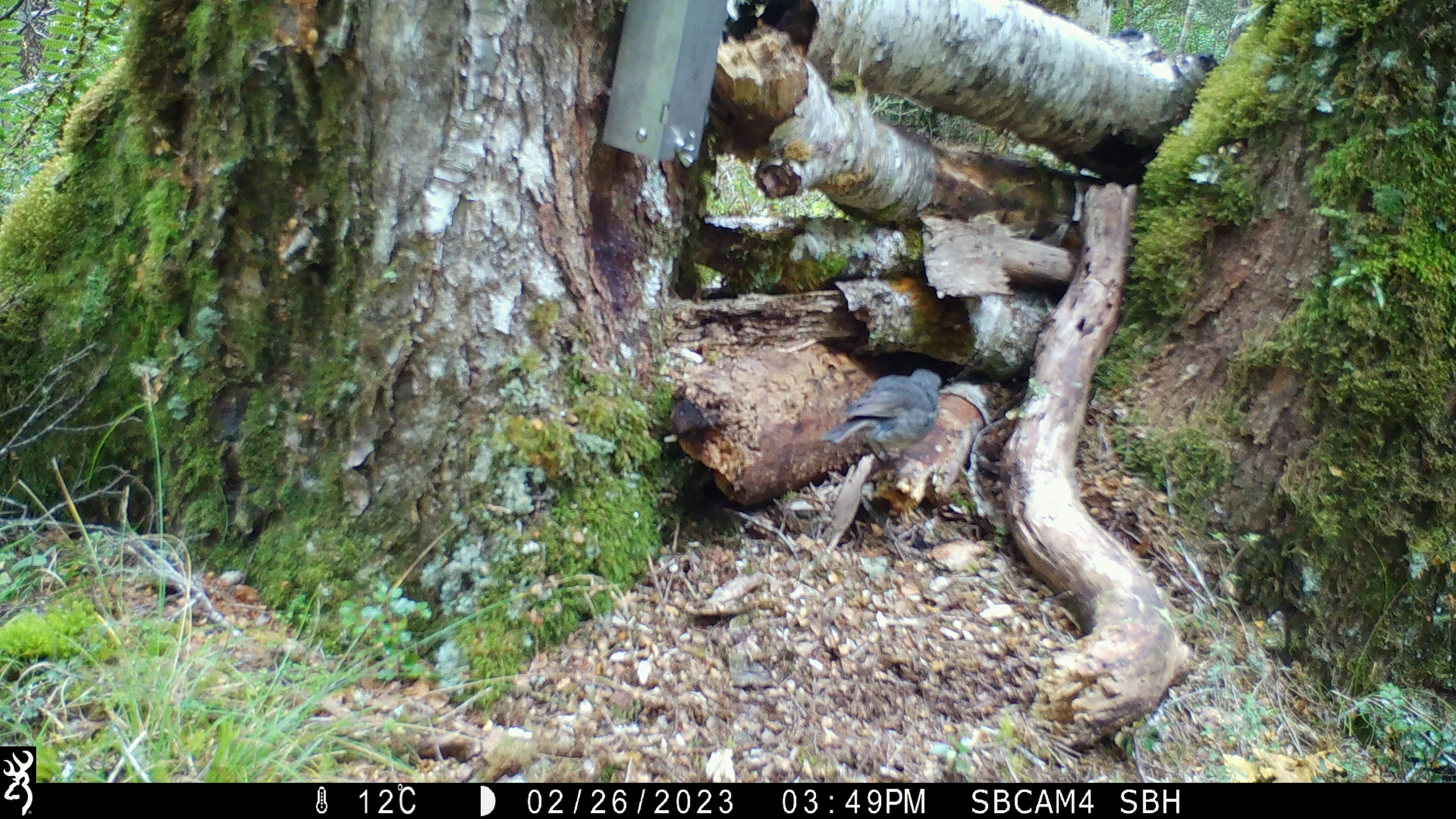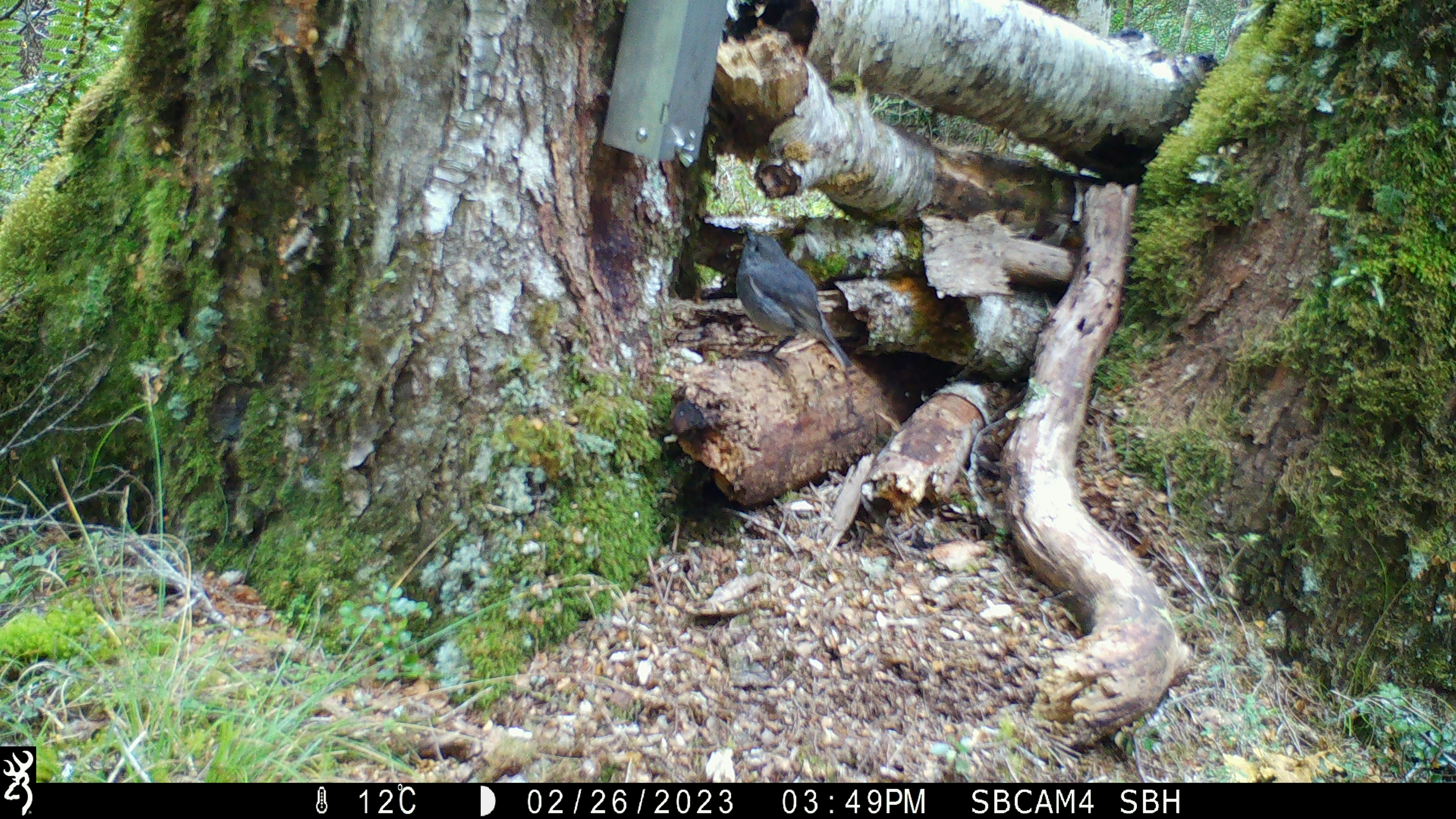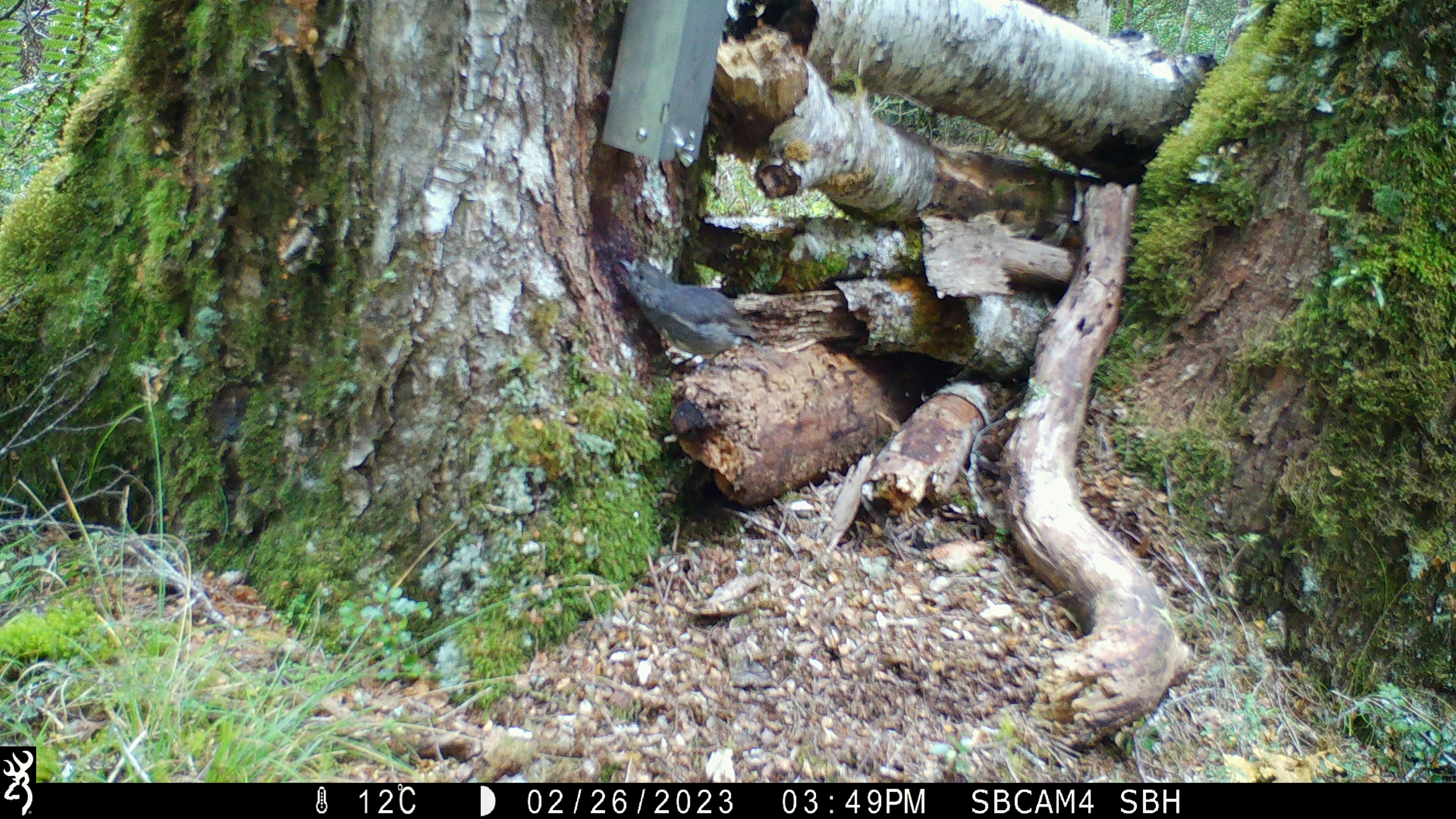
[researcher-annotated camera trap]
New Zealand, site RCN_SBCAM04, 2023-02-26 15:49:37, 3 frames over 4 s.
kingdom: Animalia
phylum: Chordata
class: Aves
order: Passeriformes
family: Petroicidae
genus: Petroica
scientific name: Petroica australis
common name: new zealand robin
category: robin